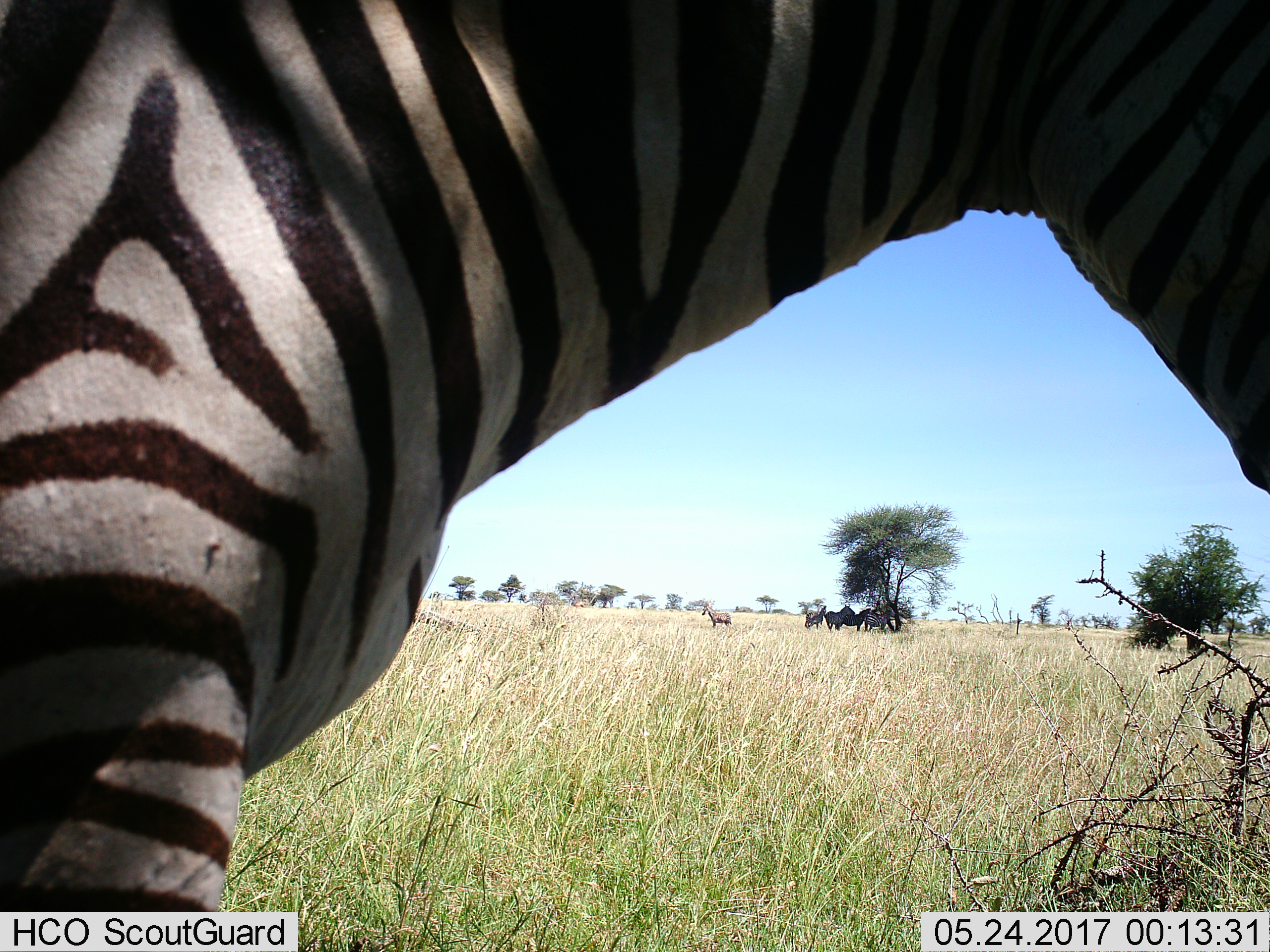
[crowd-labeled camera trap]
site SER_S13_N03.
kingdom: Animalia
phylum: Chordata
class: Mammalia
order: Perissodactyla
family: Equidae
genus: Equus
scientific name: Equus quagga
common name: plains zebra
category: zebraplains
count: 6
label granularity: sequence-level